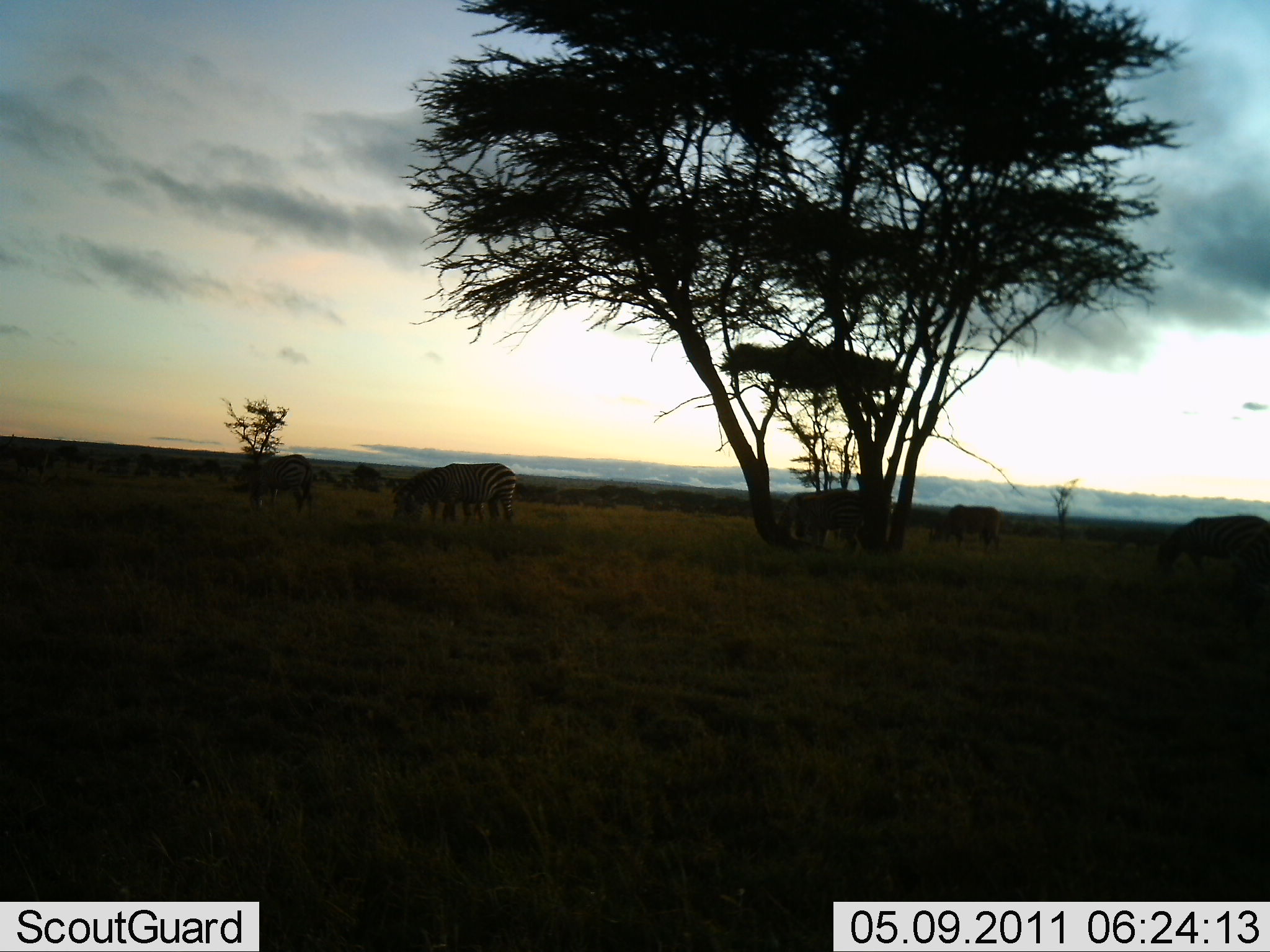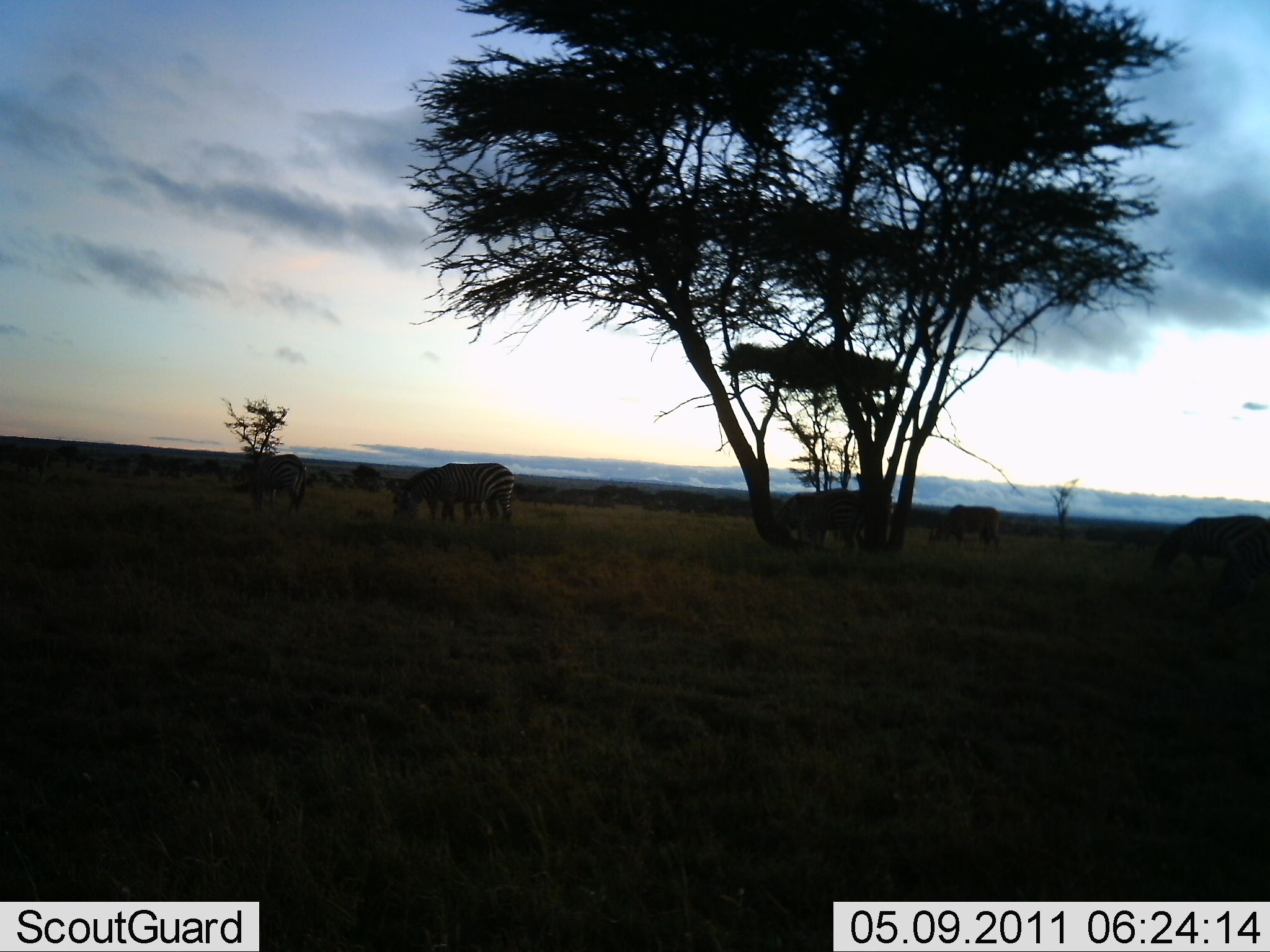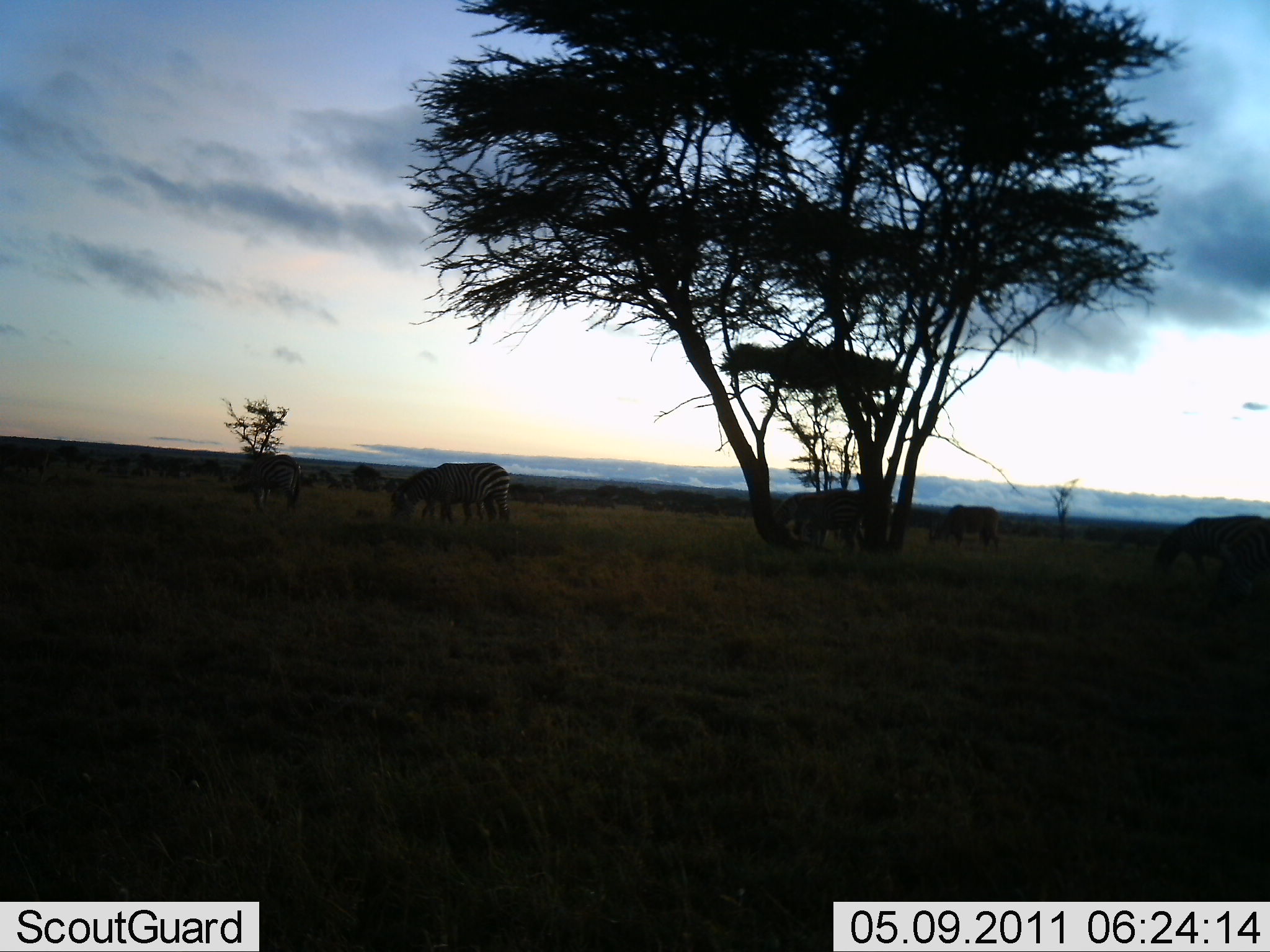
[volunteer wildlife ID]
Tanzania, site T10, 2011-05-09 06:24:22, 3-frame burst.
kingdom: Animalia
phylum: Chordata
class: Mammalia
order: Perissodactyla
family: Equidae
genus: Equus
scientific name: Equus quagga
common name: plains zebra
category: zebra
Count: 7.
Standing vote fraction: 42%.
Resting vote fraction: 8%.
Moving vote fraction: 17%.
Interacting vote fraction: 0%.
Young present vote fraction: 0%.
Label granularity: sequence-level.